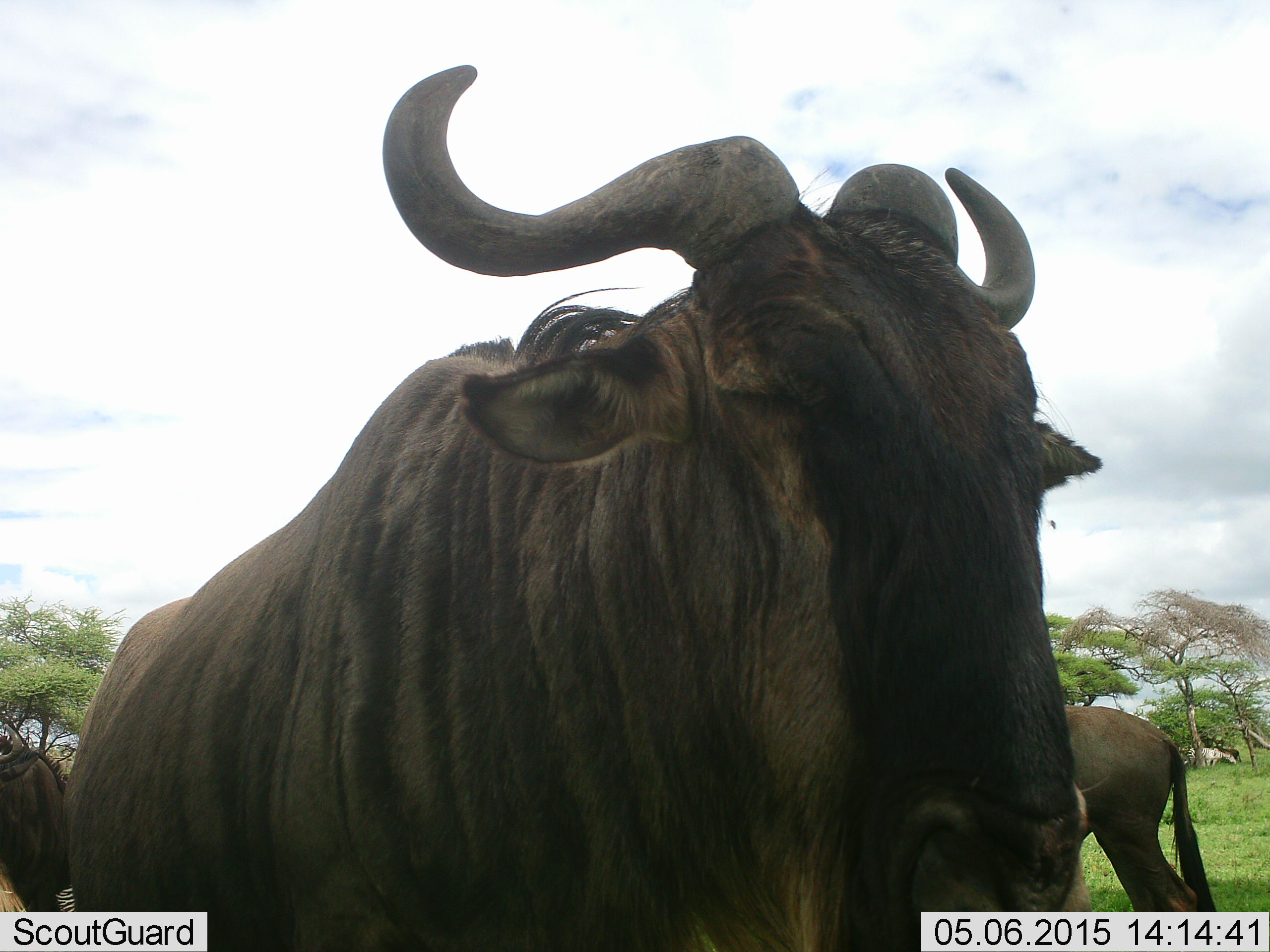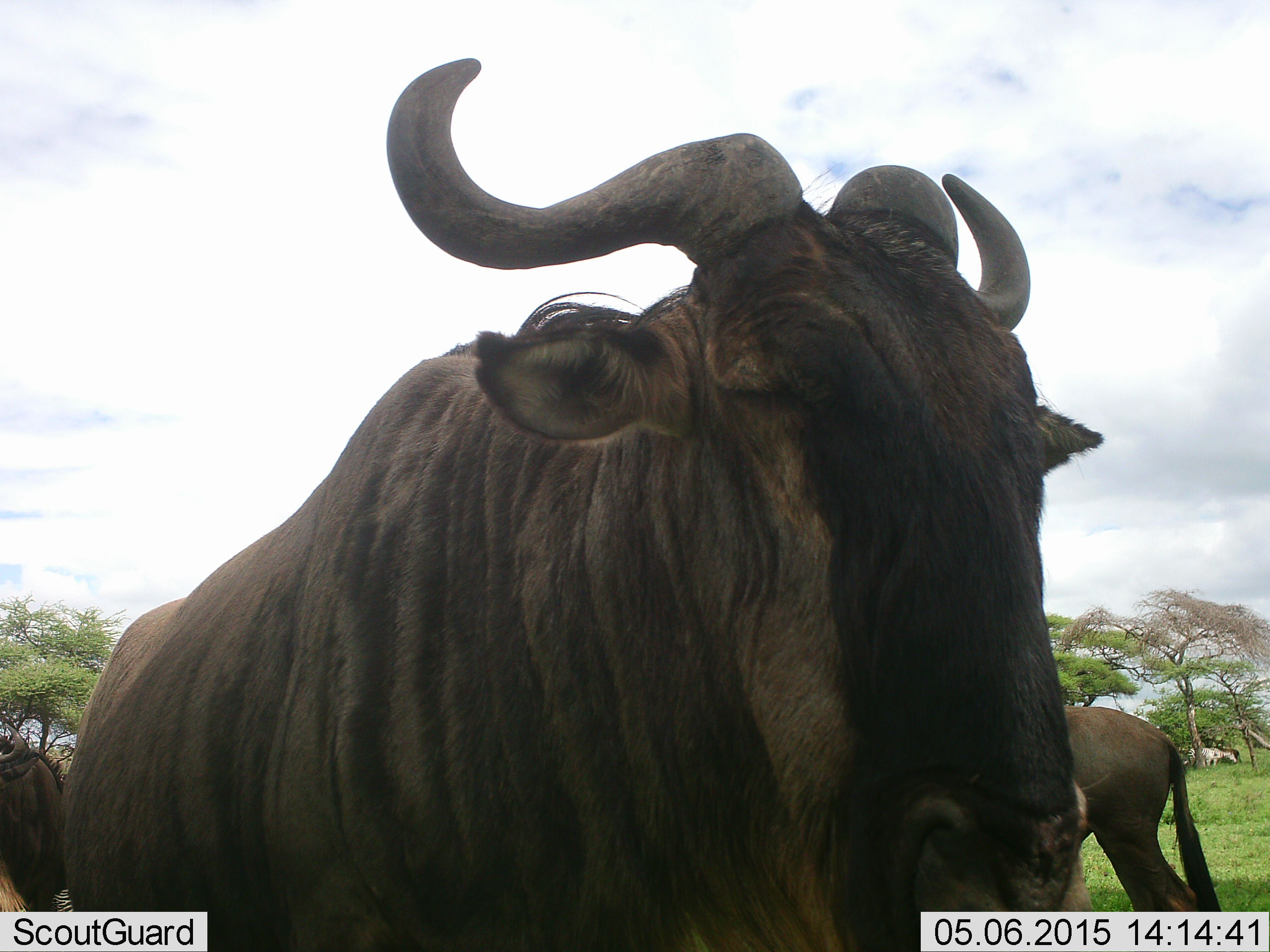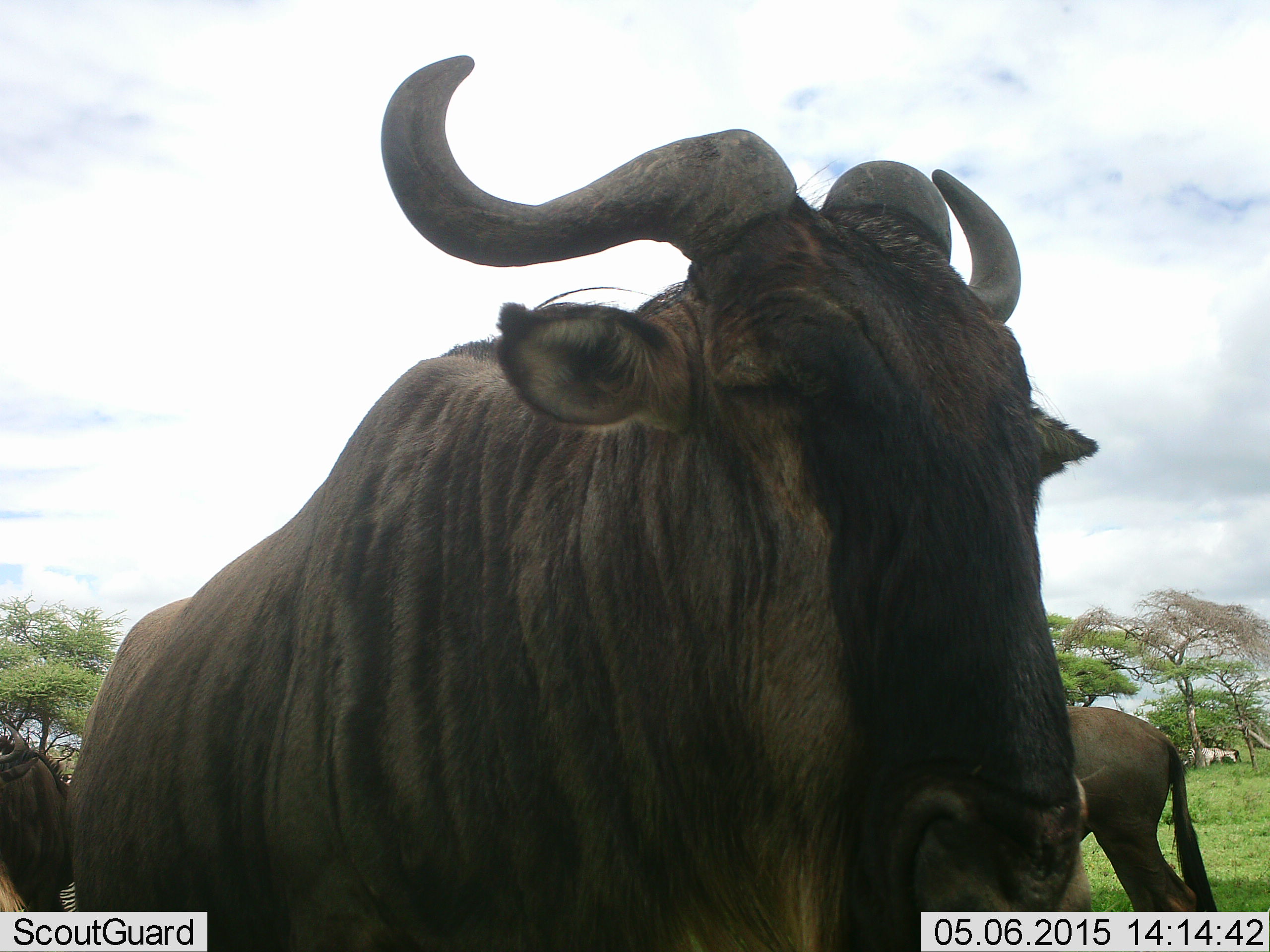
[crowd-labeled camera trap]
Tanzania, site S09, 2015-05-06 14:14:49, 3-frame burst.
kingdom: Animalia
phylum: Chordata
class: Mammalia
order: Artiodactyla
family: Bovidae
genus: Connochaetes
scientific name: Connochaetes taurinus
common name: blue wildebeest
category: wildebeest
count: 3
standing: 92%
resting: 8%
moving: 8%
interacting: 0%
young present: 8%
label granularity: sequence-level